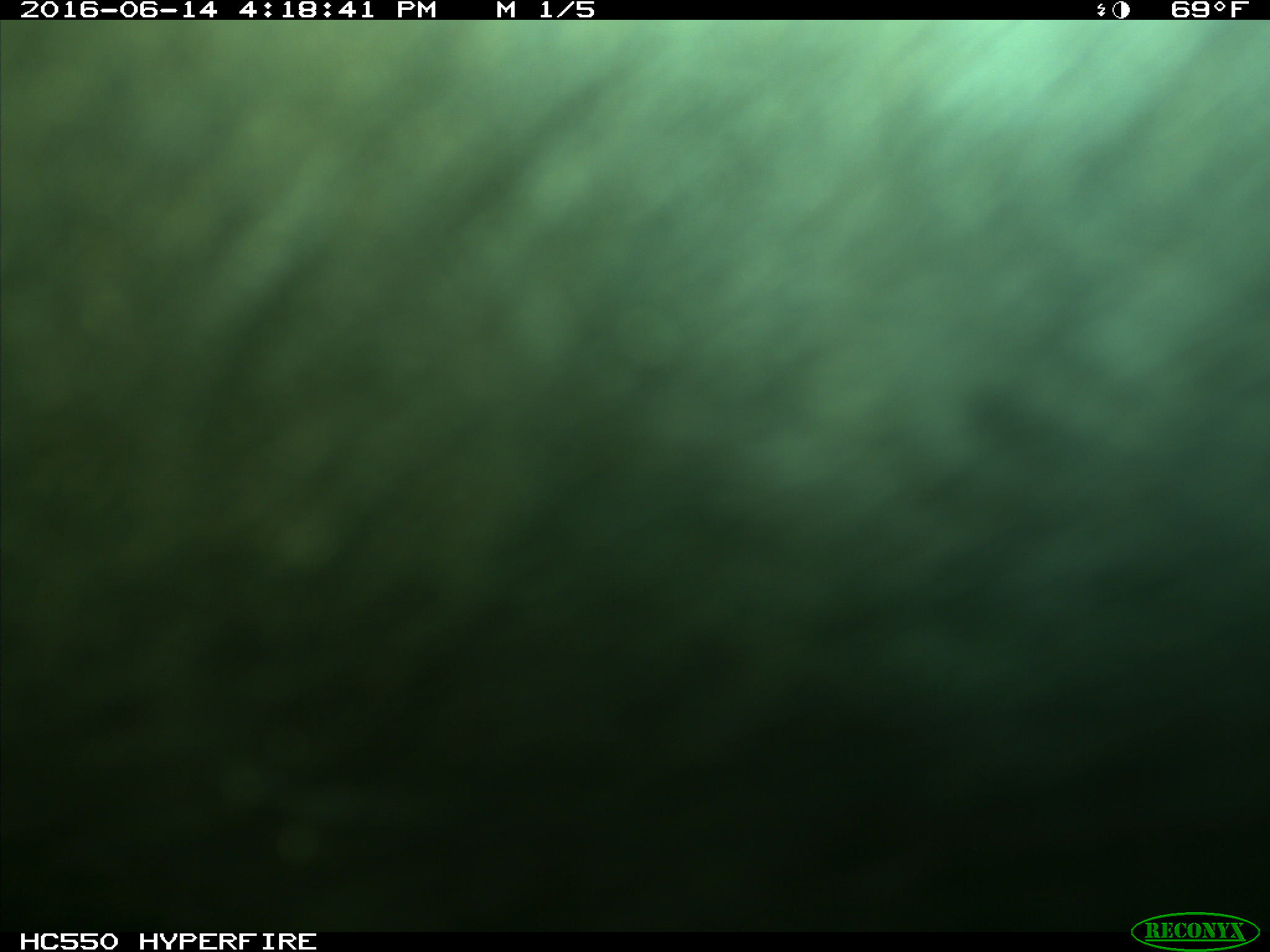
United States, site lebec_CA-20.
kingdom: Animalia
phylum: Chordata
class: Mammalia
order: Artiodactyla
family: Bovidae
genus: Bos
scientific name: Bos taurus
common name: domestic cow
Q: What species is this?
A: Bos taurus (domestic cow).